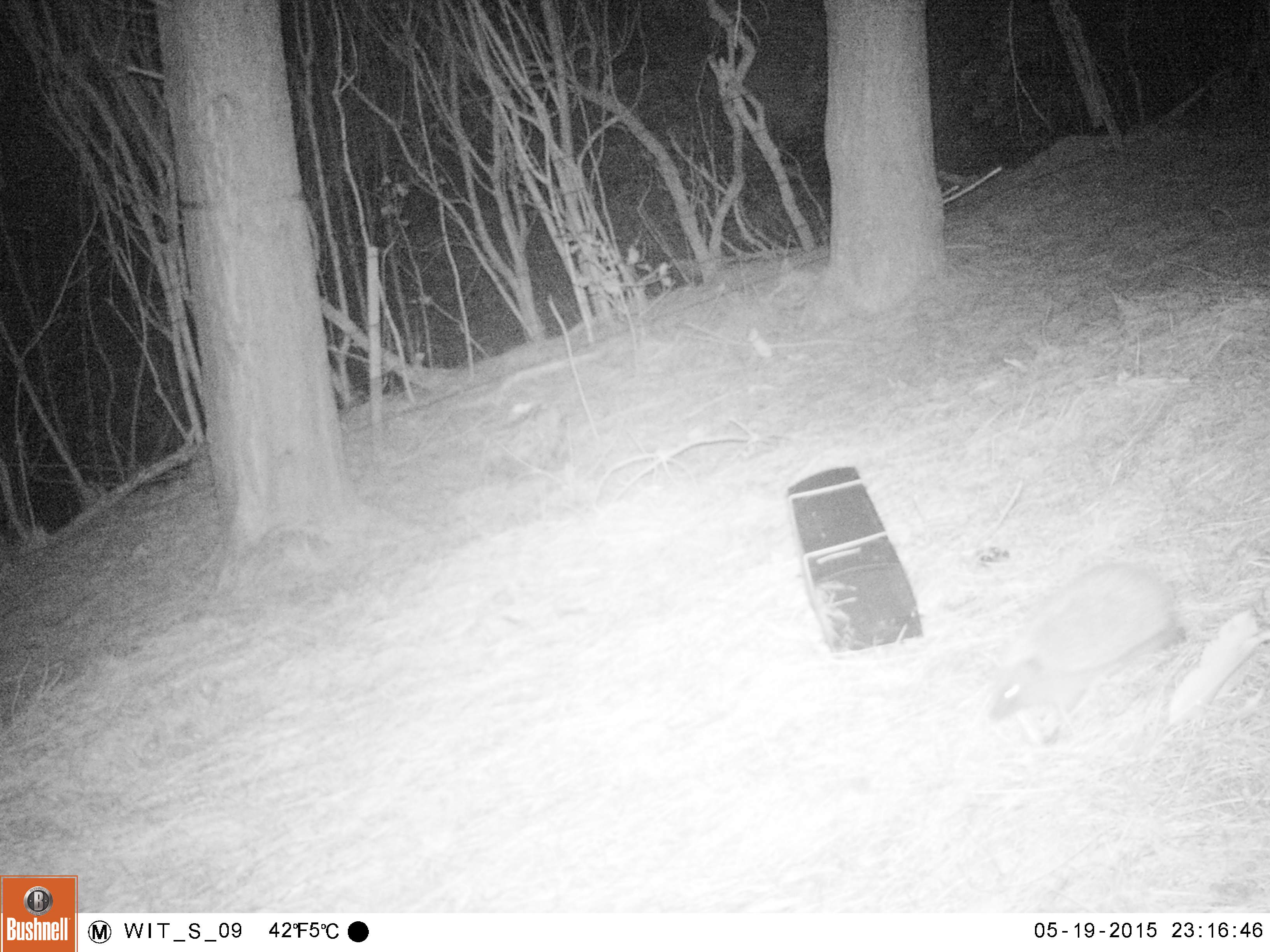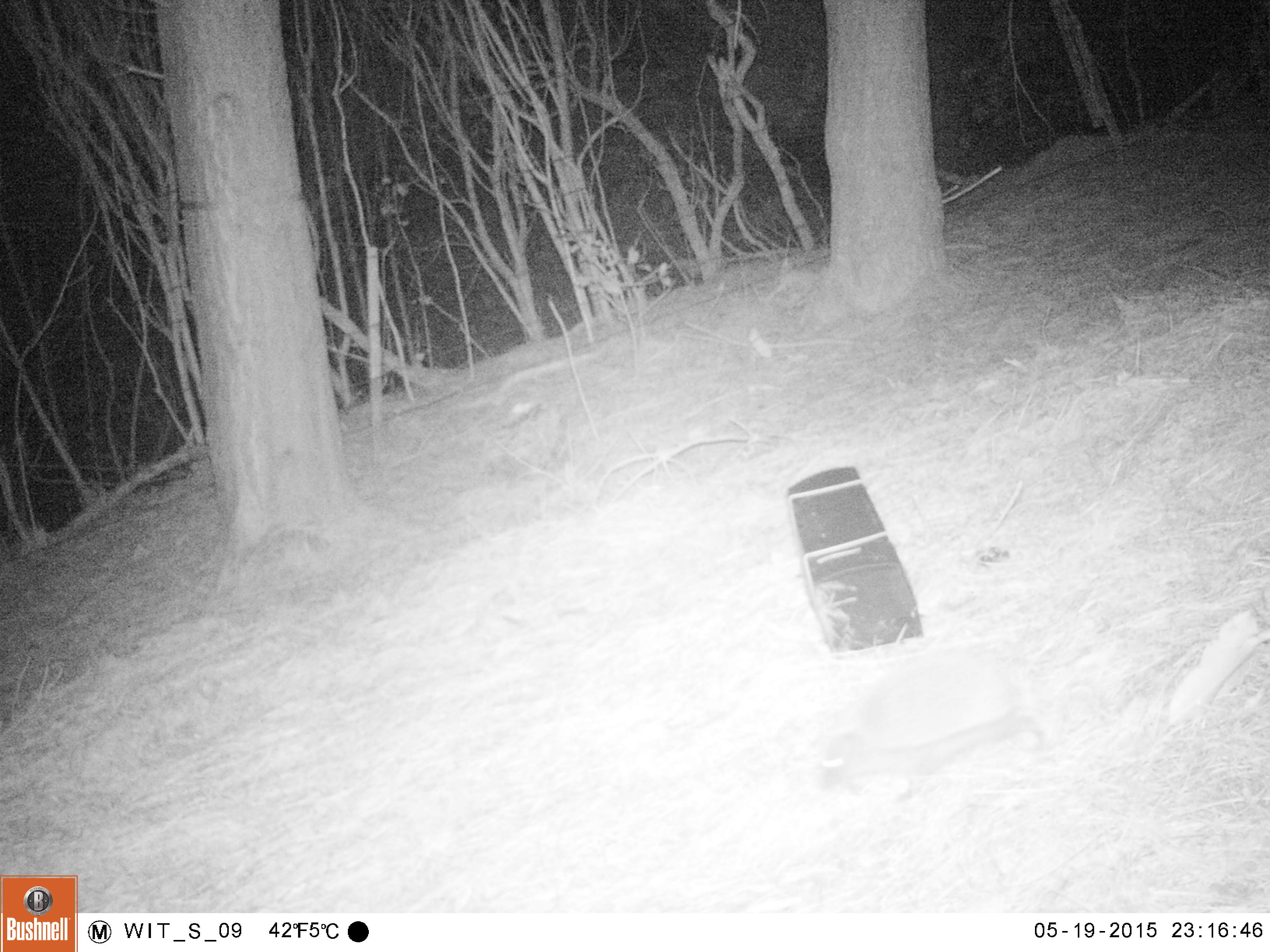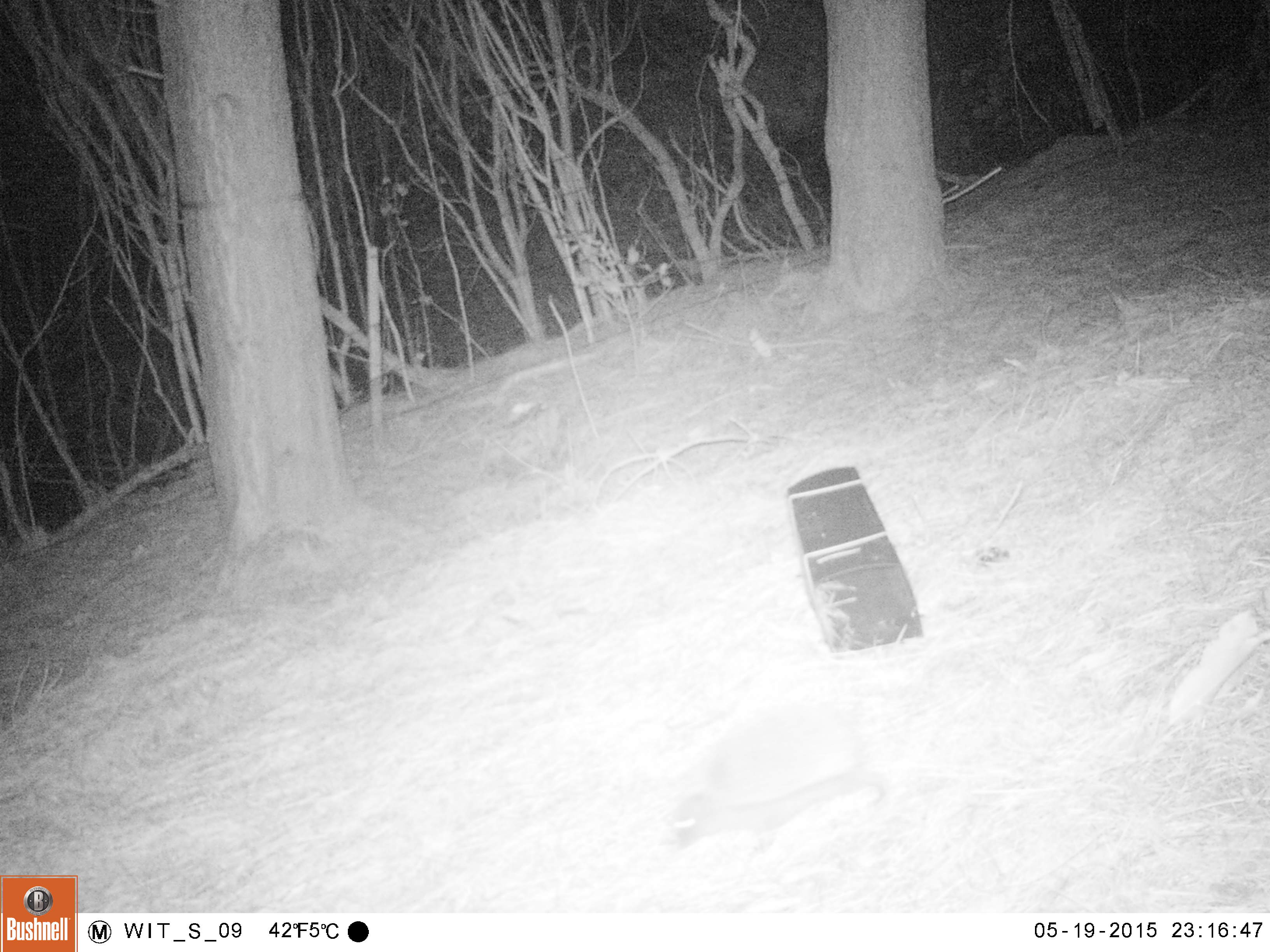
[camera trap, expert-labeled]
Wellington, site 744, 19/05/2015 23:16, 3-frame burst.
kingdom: Animalia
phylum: Chordata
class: Mammalia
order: Eulipotyphla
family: Erinaceidae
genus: Erinaceus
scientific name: Erinaceus europaeus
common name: hedgehog